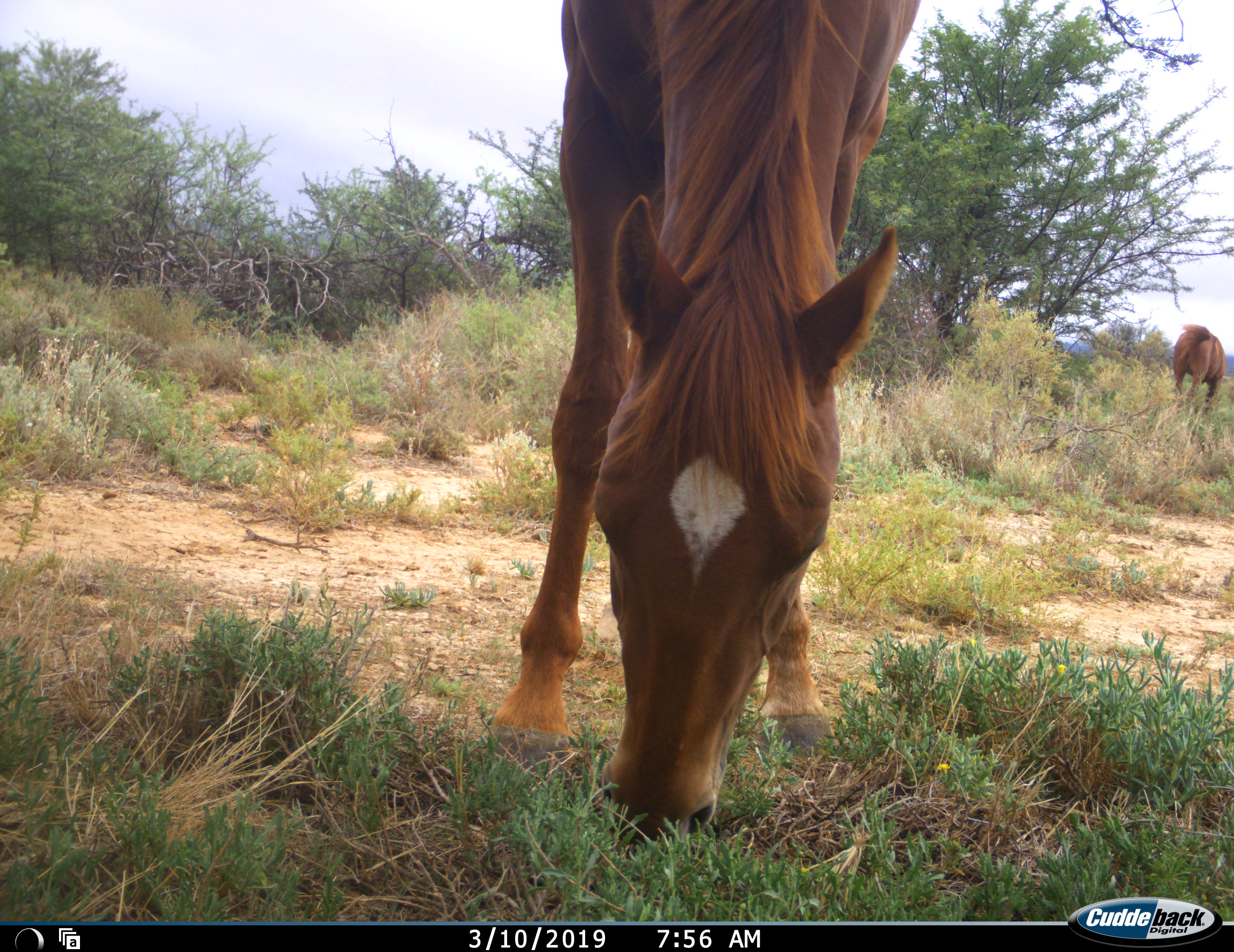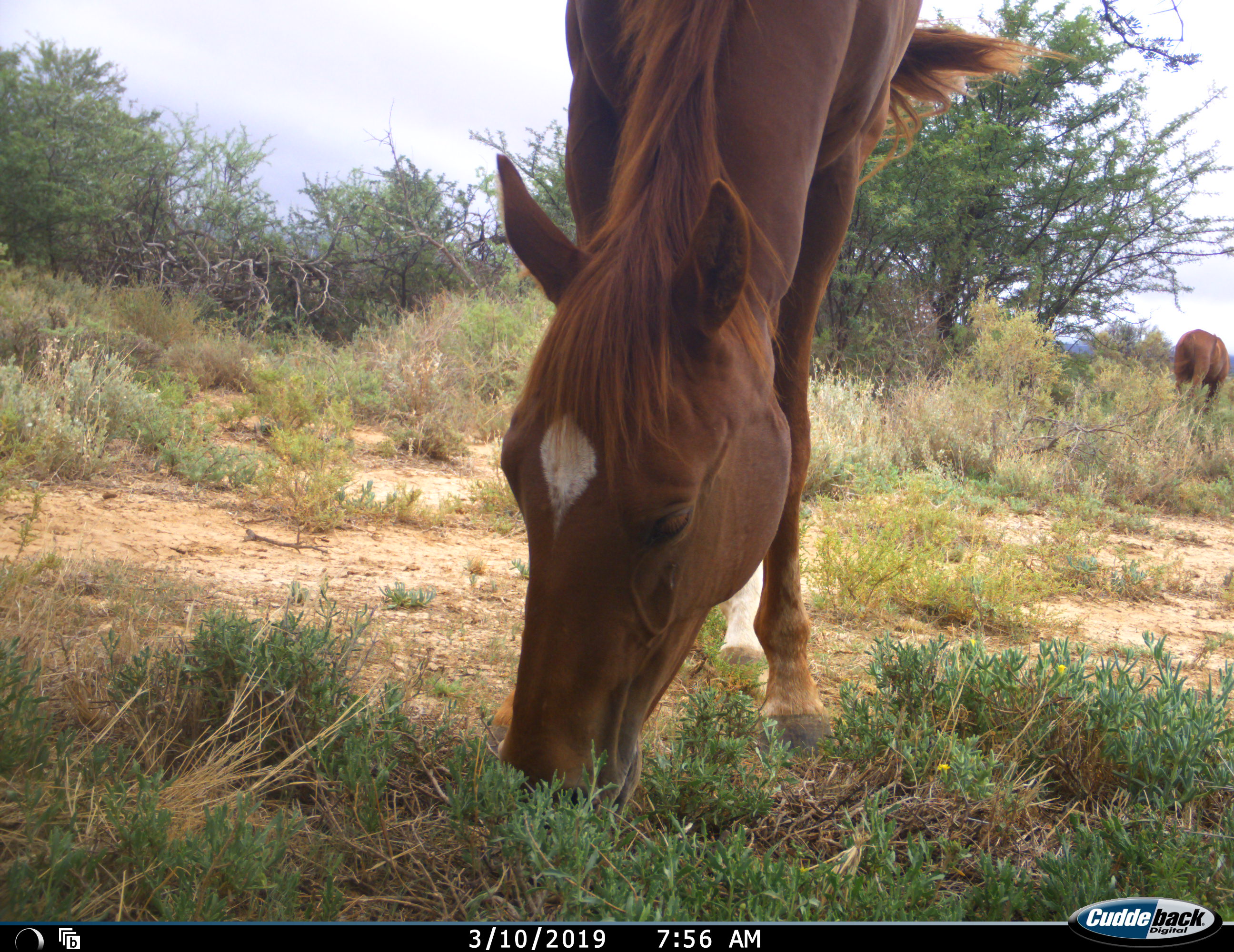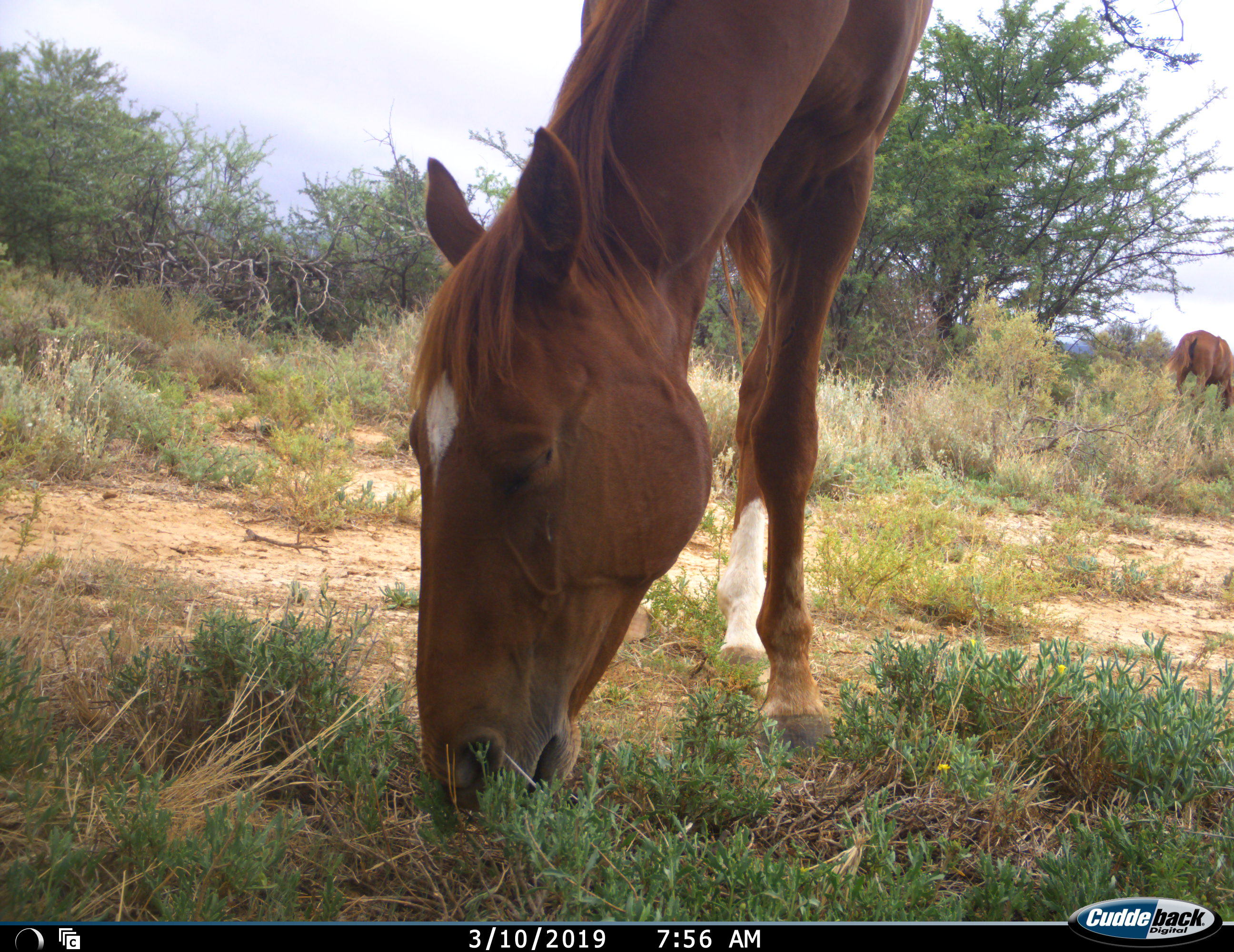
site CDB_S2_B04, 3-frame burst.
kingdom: Animalia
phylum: Chordata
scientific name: Vertebrata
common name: domestic animal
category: domesticanimal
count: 2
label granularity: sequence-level